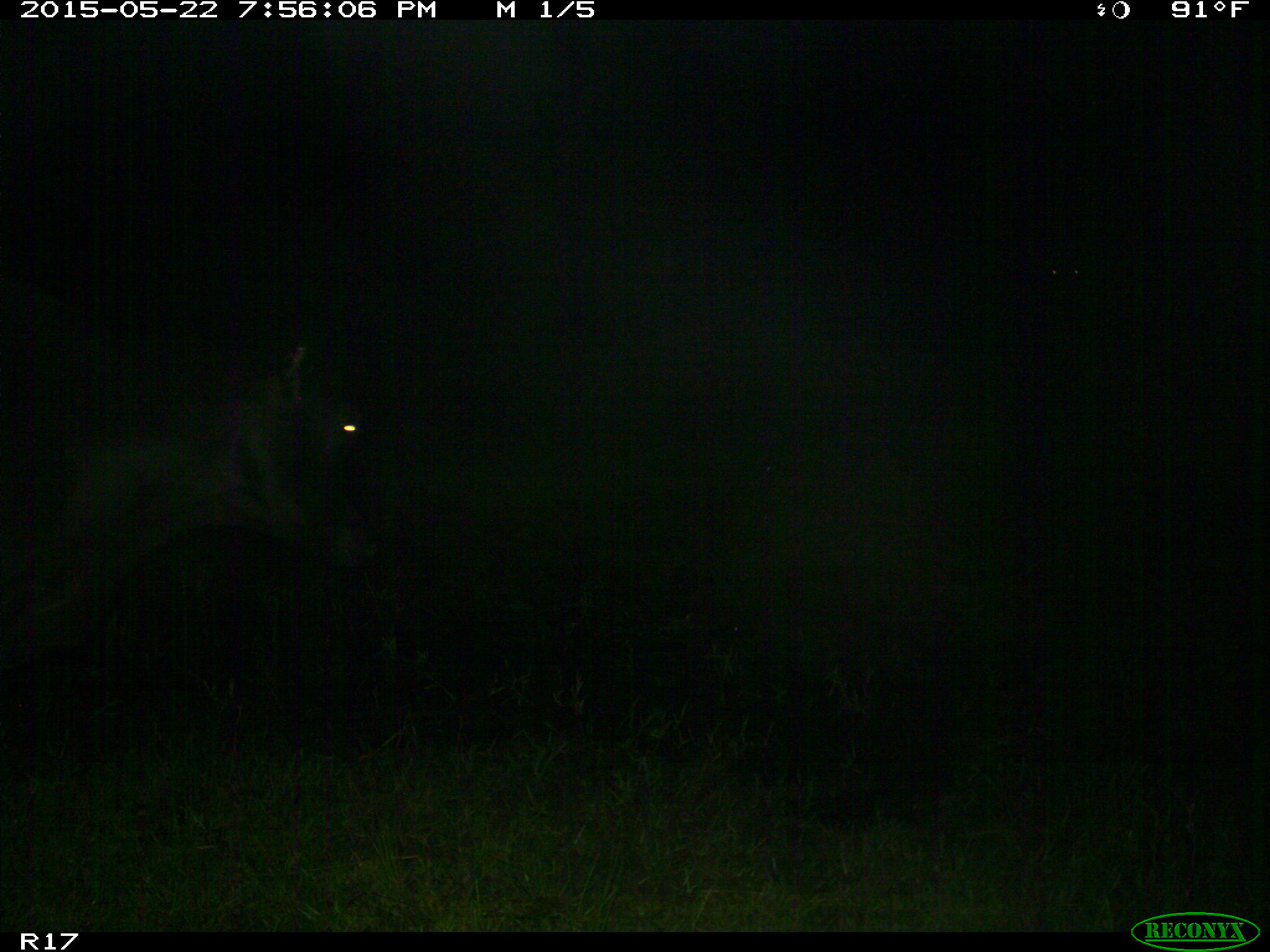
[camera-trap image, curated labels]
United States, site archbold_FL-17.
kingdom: Animalia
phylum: Chordata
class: Mammalia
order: Artiodactyla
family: Bovidae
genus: Bos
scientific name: Bos taurus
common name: domestic cow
Bos taurus (domestic cow).